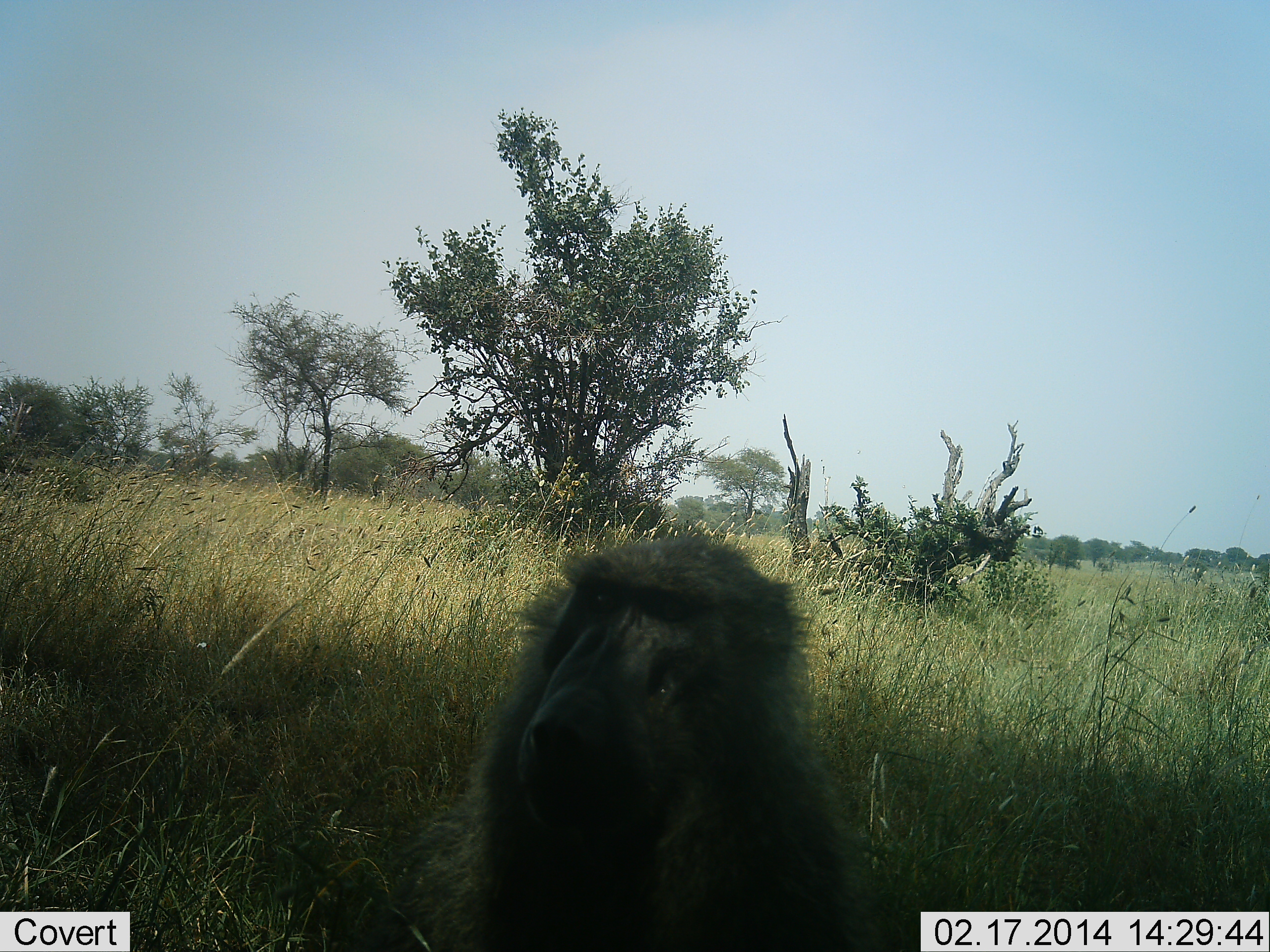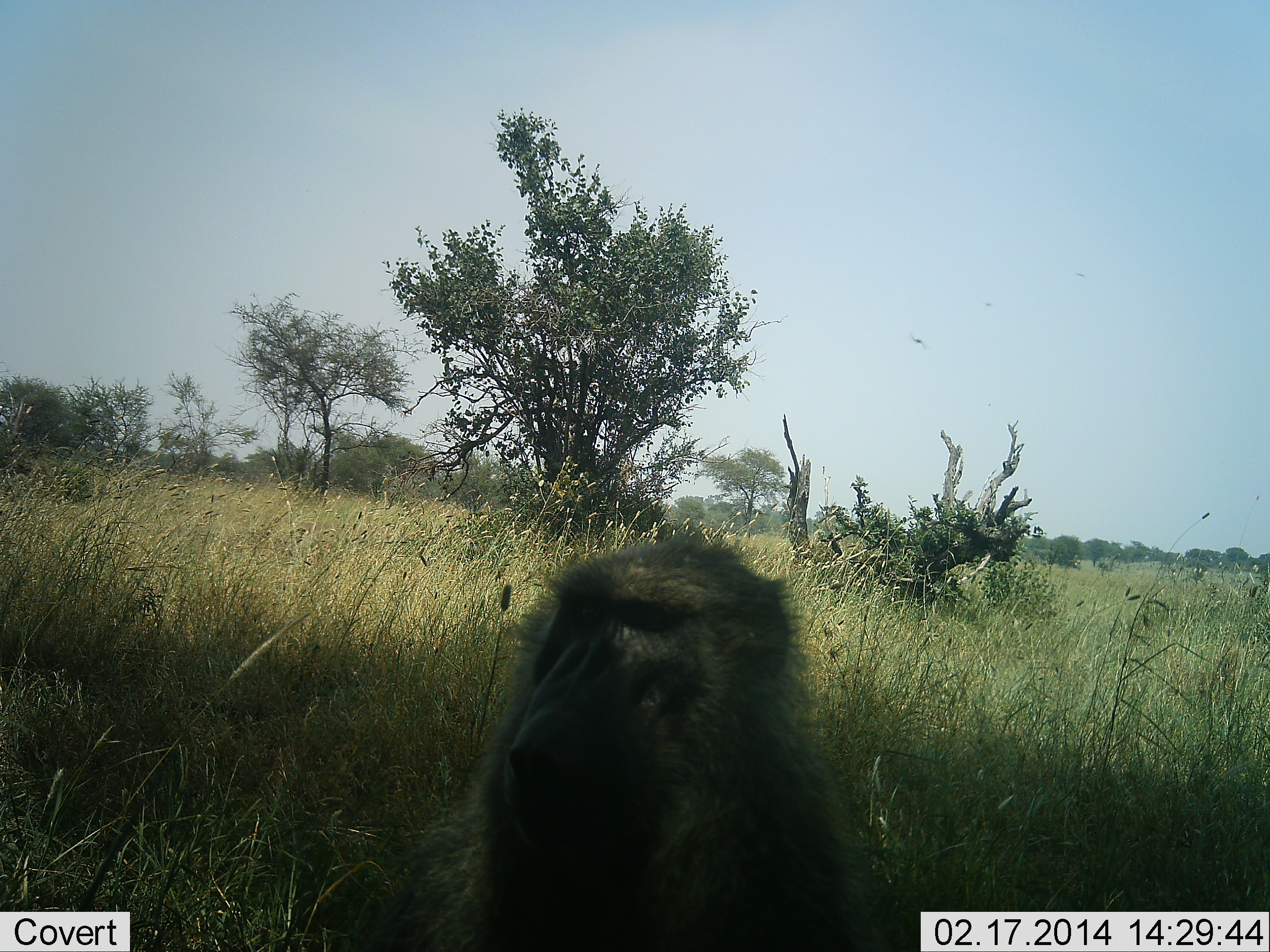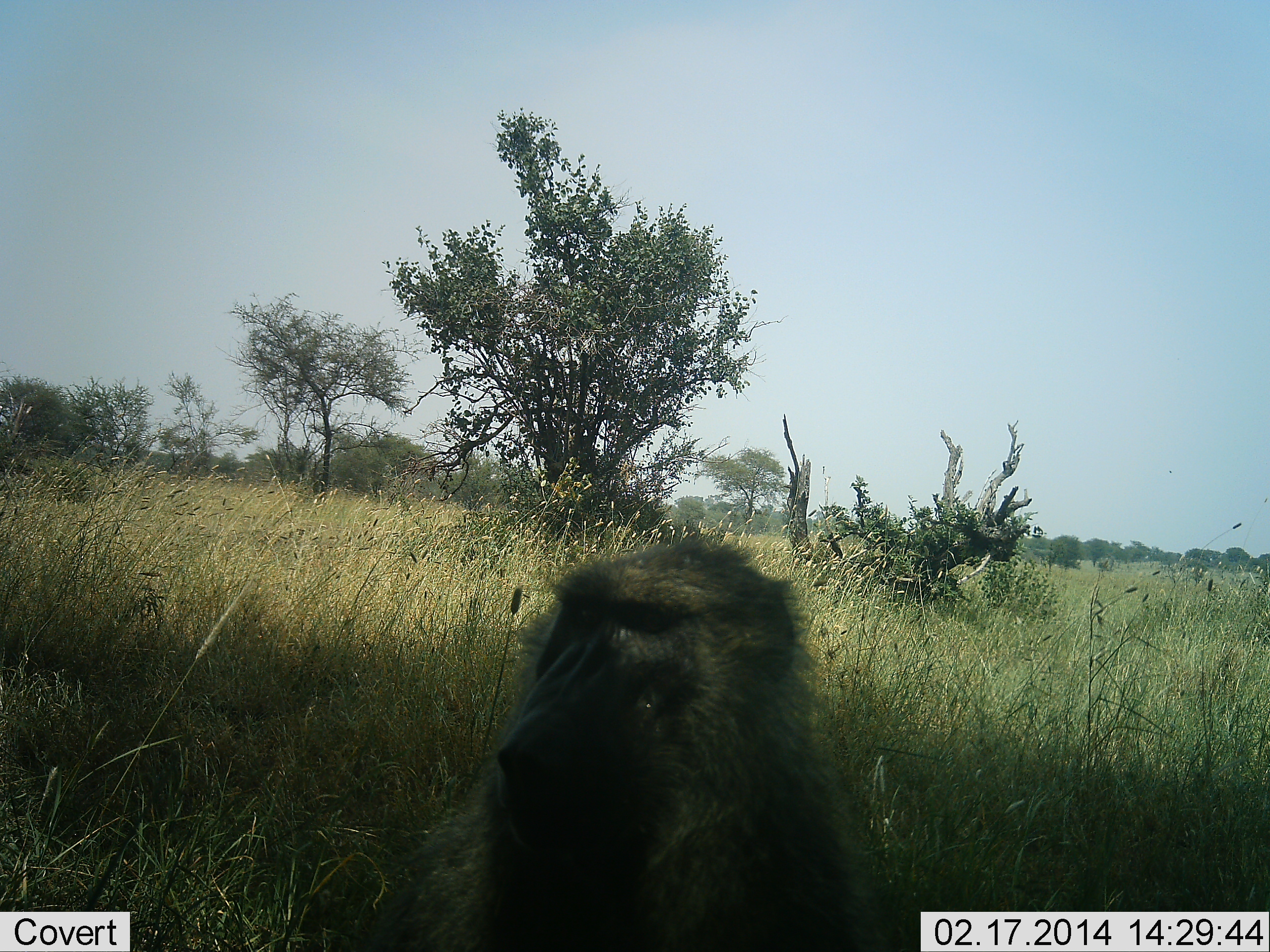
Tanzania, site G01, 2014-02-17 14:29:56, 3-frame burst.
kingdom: Animalia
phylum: Chordata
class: Mammalia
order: Primates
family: Cercopithecidae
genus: Papio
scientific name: Papio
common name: baboon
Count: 1.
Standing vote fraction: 18%.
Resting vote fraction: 73%.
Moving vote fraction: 0%.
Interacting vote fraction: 9%.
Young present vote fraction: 0%.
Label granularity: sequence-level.